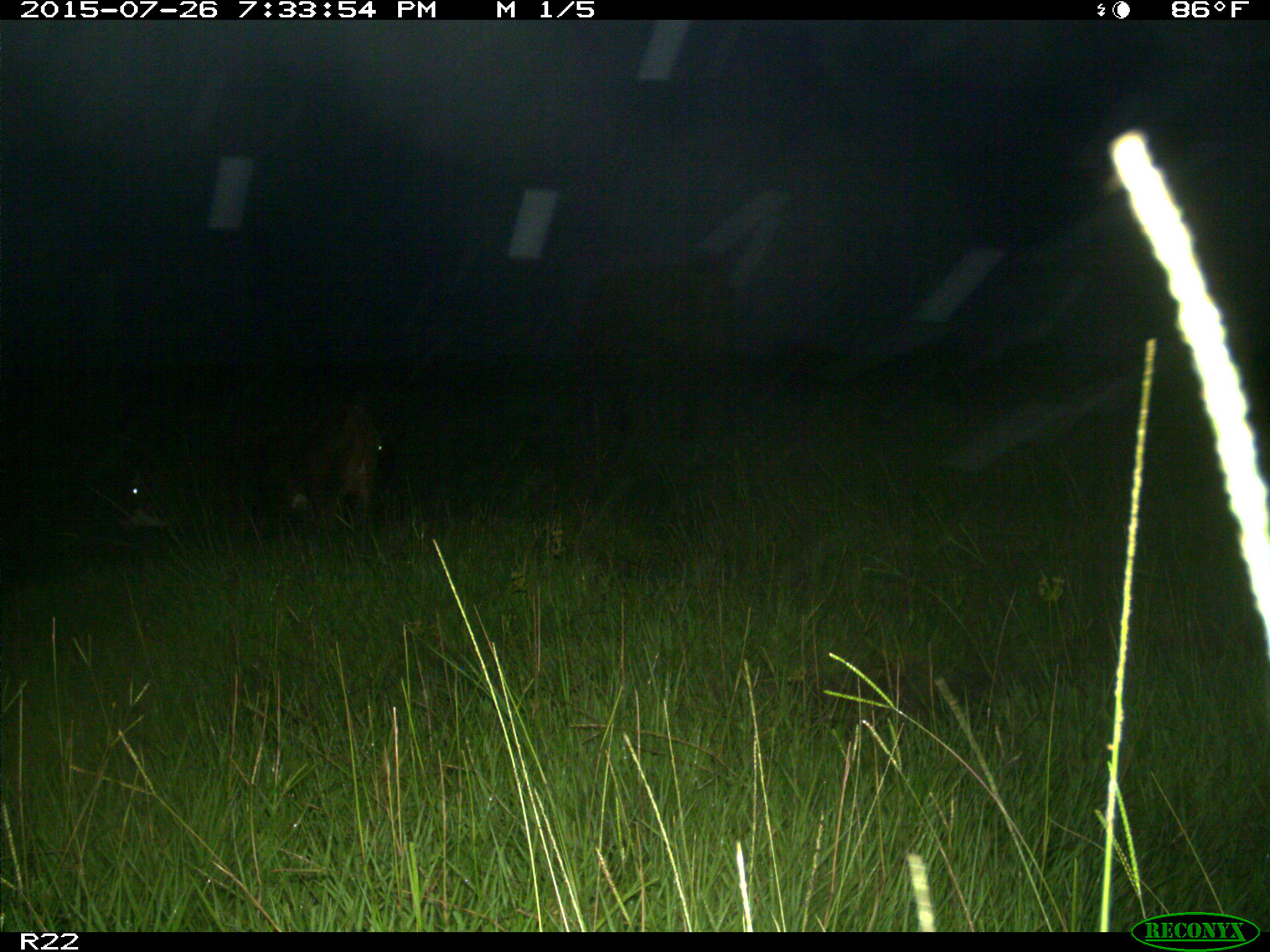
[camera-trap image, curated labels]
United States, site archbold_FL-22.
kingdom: Animalia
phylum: Chordata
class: Mammalia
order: Artiodactyla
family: Bovidae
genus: Bos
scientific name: Bos taurus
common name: domestic cow